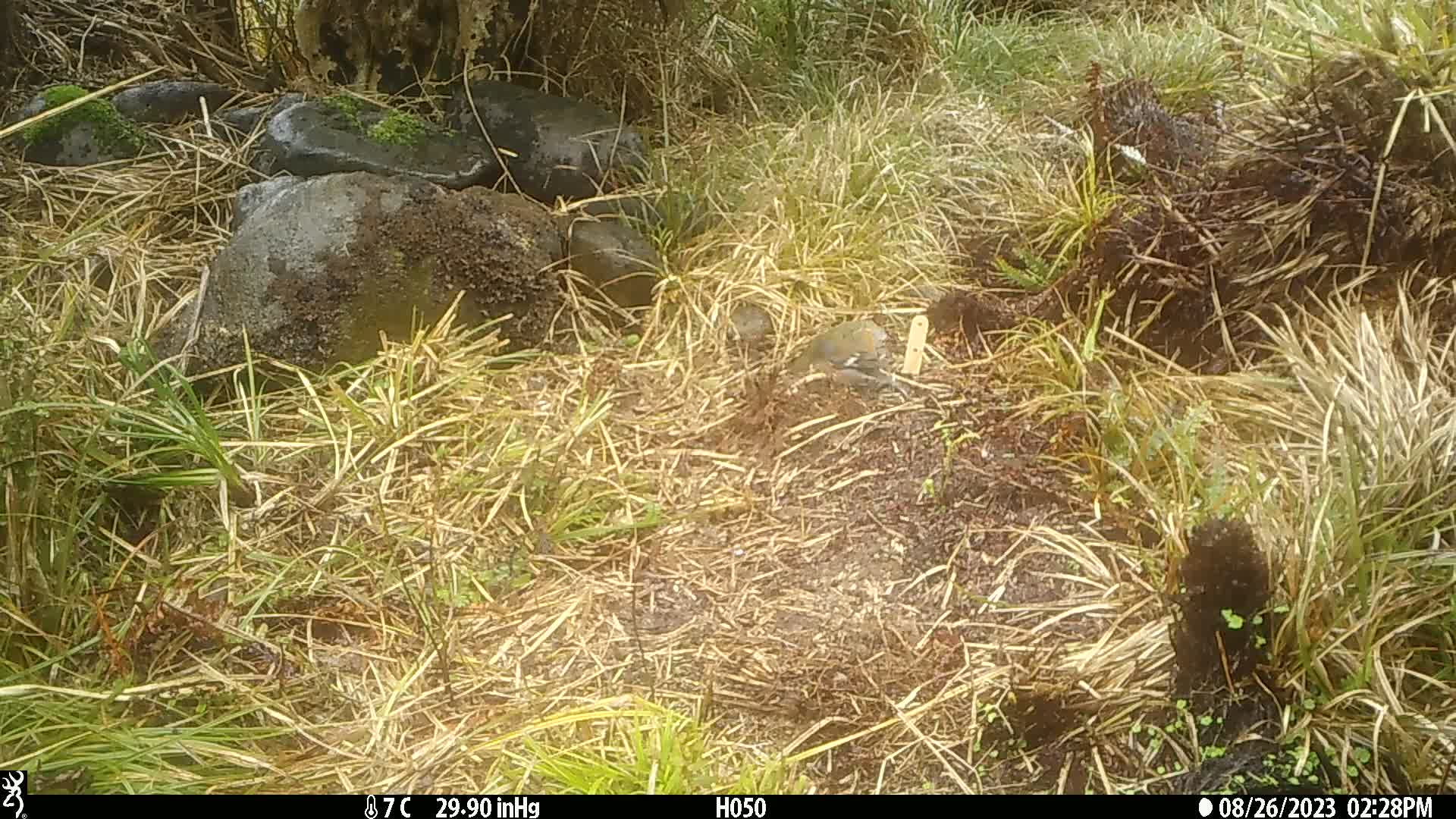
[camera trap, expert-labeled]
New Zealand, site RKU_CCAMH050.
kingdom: Animalia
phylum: Chordata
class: Aves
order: Passeriformes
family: Fringillidae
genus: Fringilla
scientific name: Fringilla coelebs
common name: common chaffinch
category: chaffinch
Chaffinch (common chaffinch) (Fringilla coelebs).